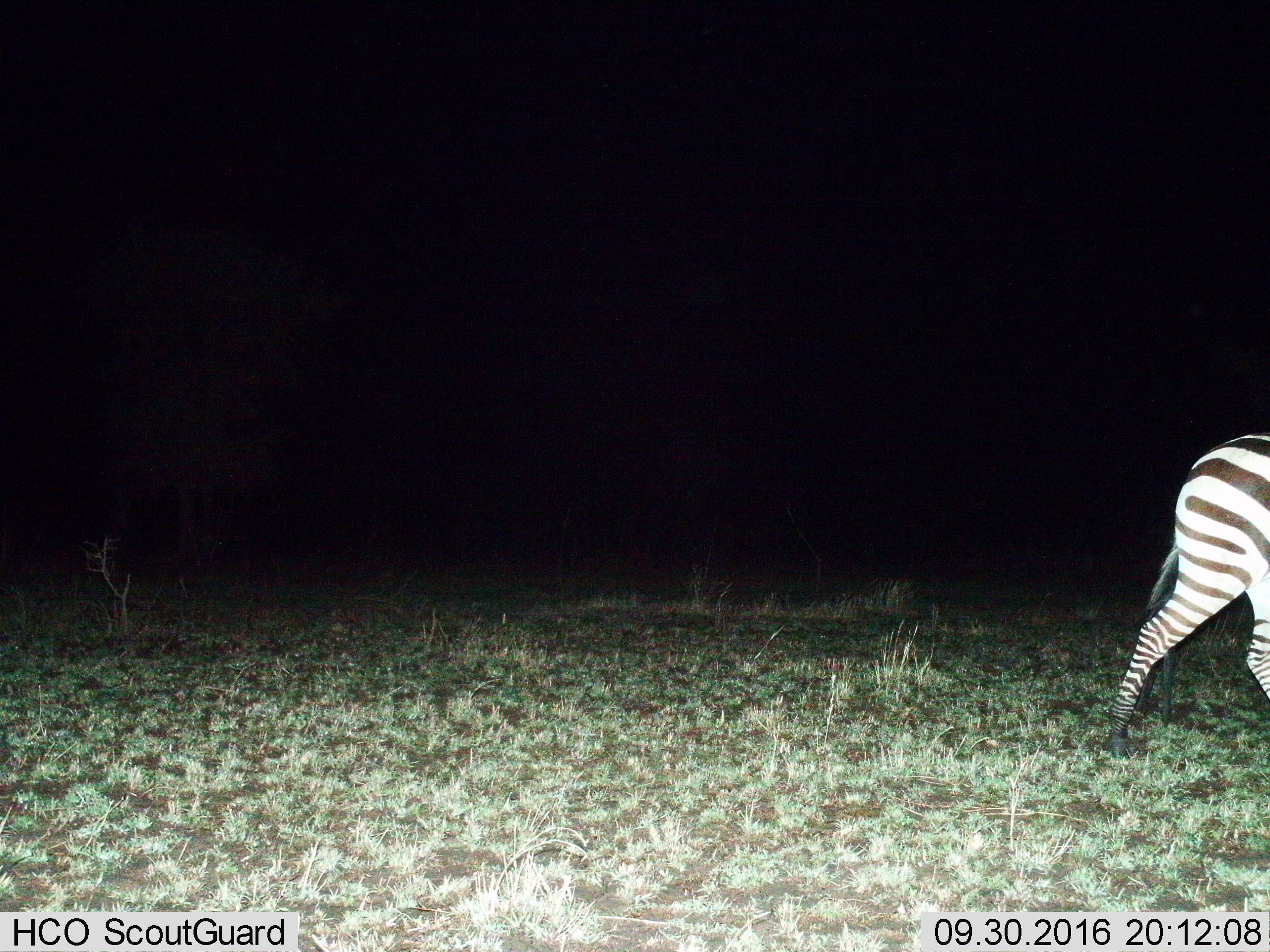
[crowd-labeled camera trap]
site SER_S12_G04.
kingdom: Animalia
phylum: Chordata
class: Mammalia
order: Perissodactyla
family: Equidae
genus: Equus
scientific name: Equus quagga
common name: plains zebra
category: zebraplains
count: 1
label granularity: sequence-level